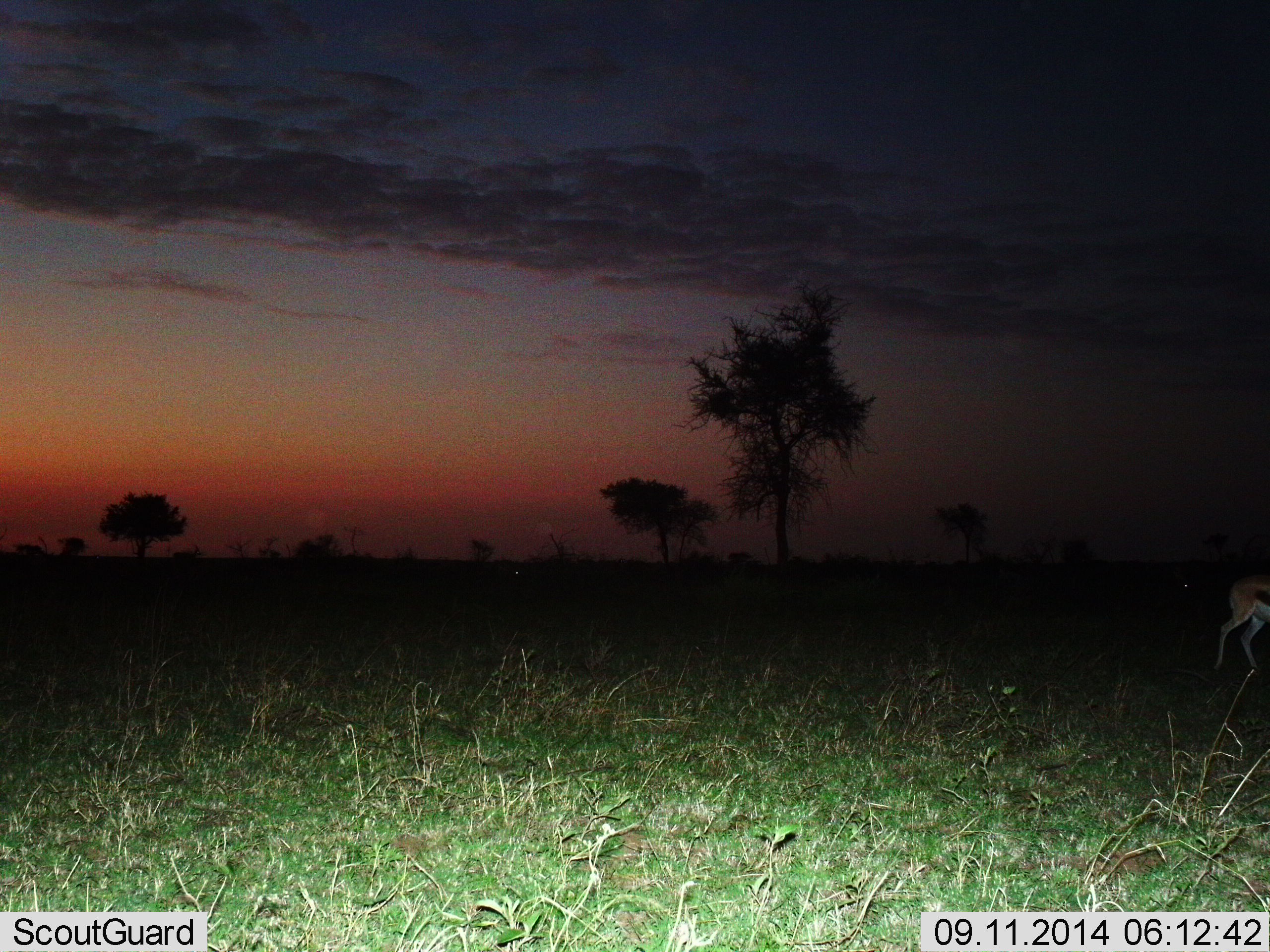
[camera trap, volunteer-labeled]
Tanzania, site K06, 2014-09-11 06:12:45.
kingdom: Animalia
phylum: Chordata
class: Mammalia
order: Artiodactyla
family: Bovidae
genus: Eudorcas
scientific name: Eudorcas thomsonii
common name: thomson's gazelle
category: gazellethomsons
Gazellethomsons (thomson's gazelle) (Eudorcas thomsonii), count 1. Behavior (volunteer vote fractions): standing 50%, resting 0%, moving 50%, interacting 0%. Young present (vote fraction): 0%. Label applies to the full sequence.